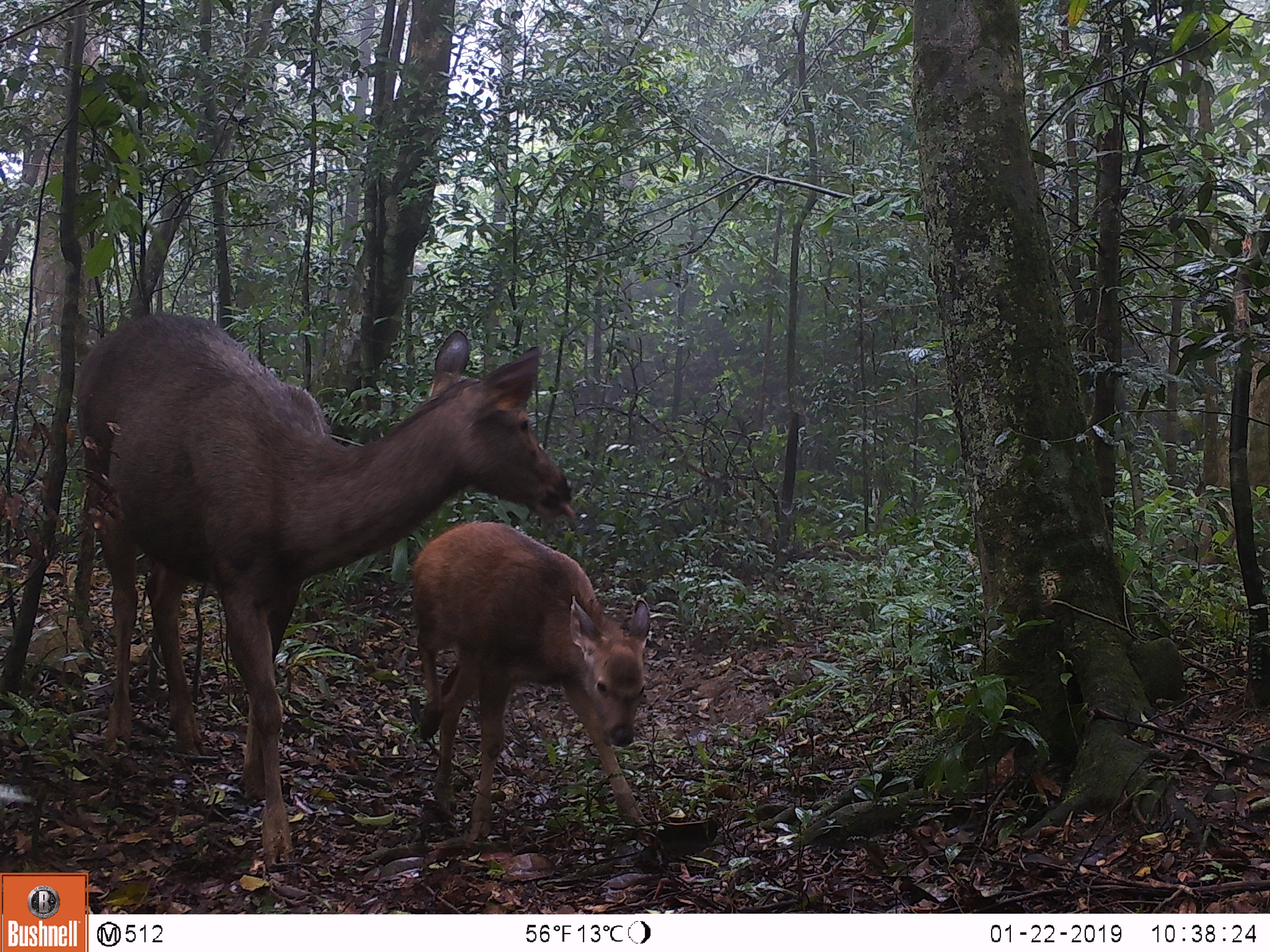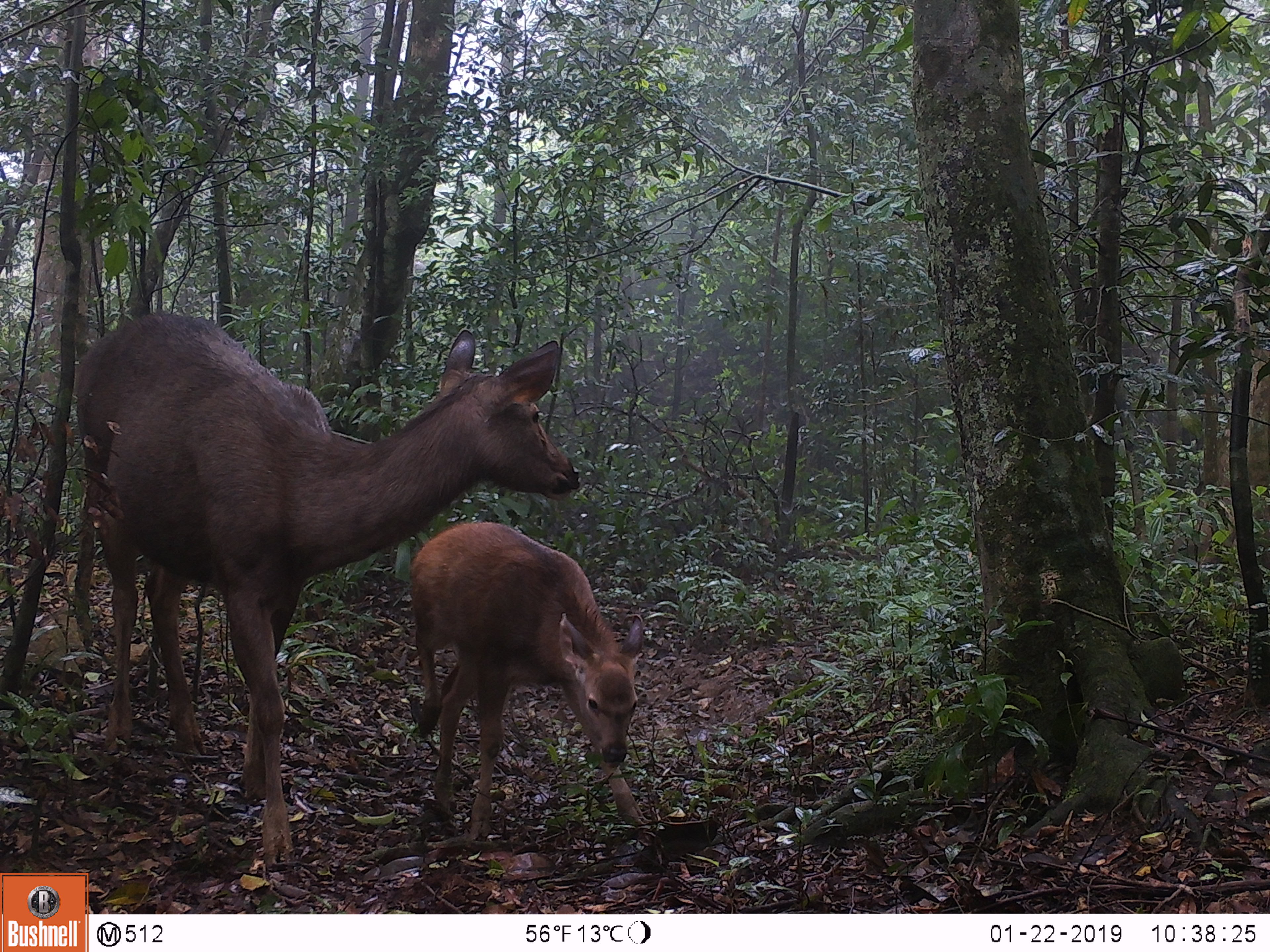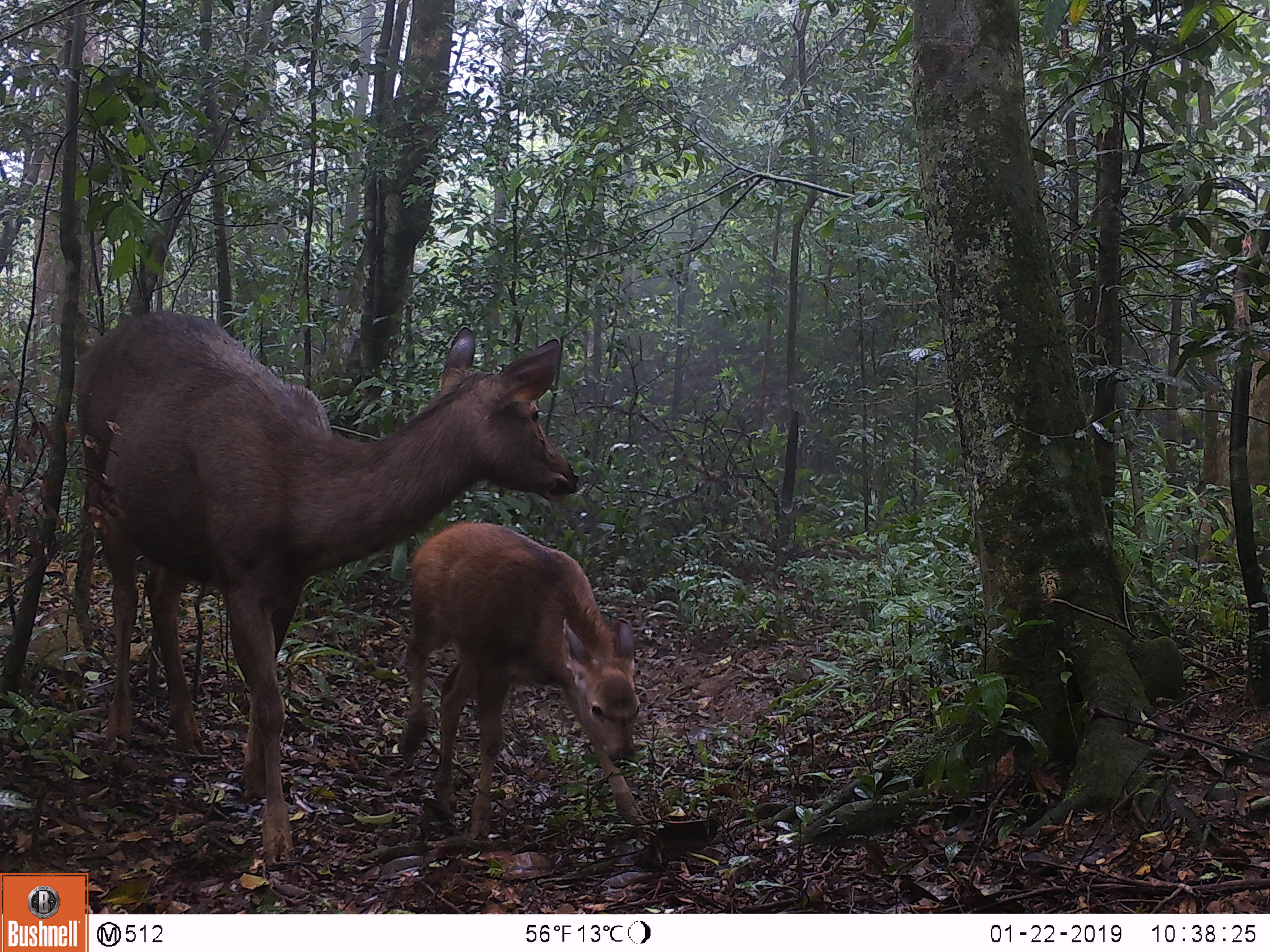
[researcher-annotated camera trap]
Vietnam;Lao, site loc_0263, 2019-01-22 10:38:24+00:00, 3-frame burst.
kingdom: Animalia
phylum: Chordata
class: Mammalia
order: Artiodactyla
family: Cervidae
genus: Rusa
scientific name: Rusa unicolor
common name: sambar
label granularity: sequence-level